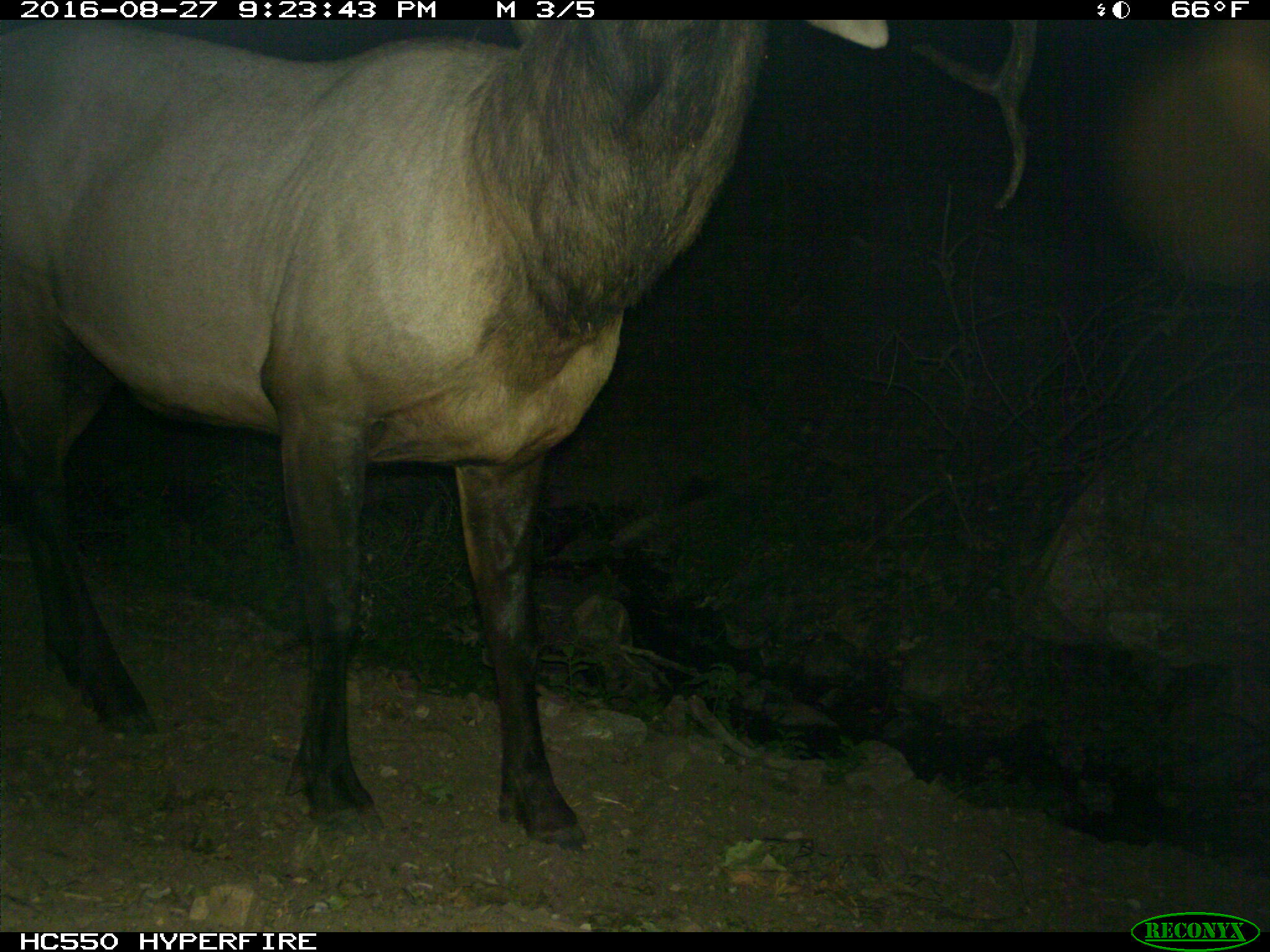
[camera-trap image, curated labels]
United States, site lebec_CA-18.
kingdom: Animalia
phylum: Chordata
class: Mammalia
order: Artiodactyla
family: Cervidae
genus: Cervus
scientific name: Cervus canadensis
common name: elk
Cervus canadensis (elk).